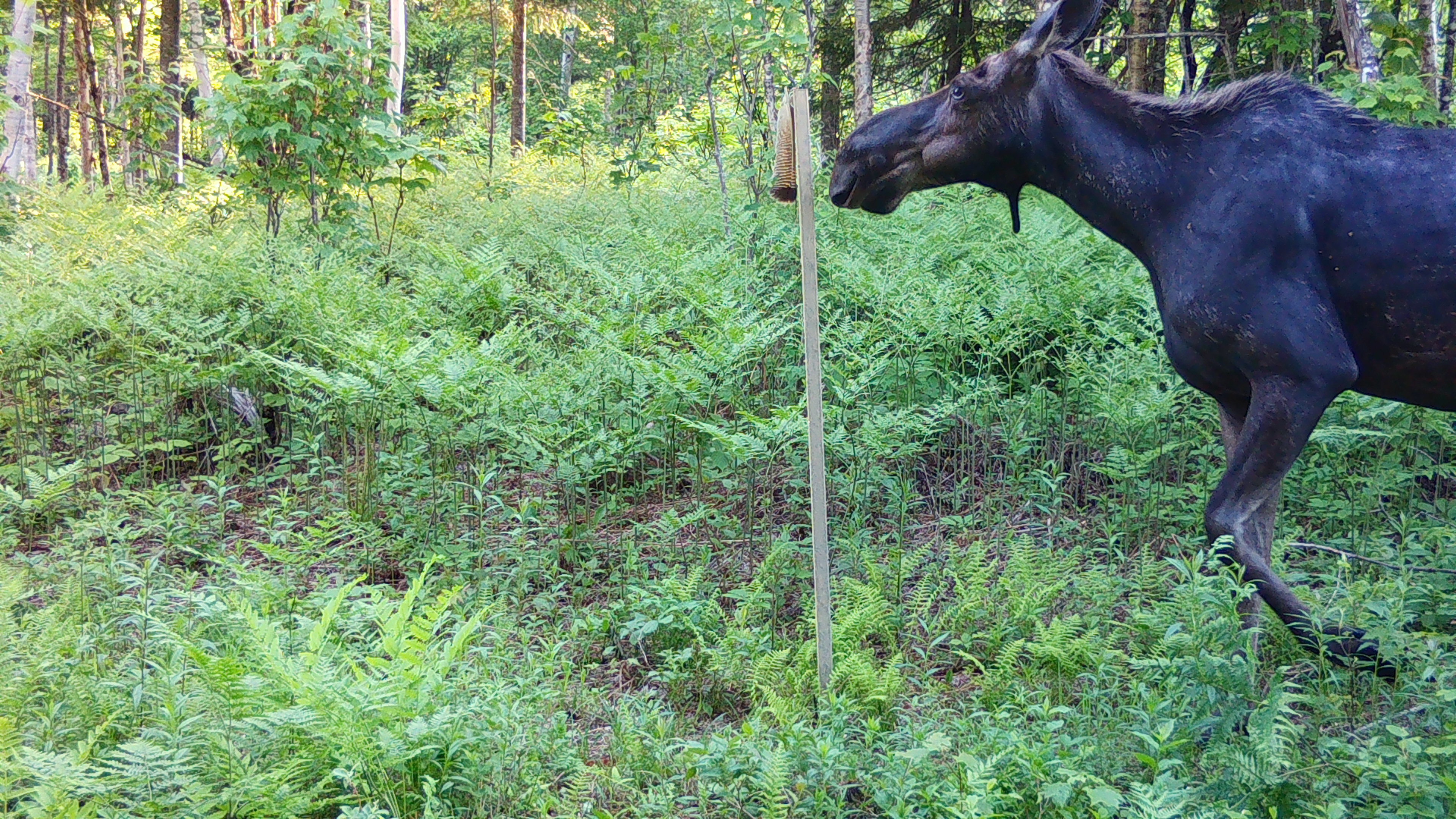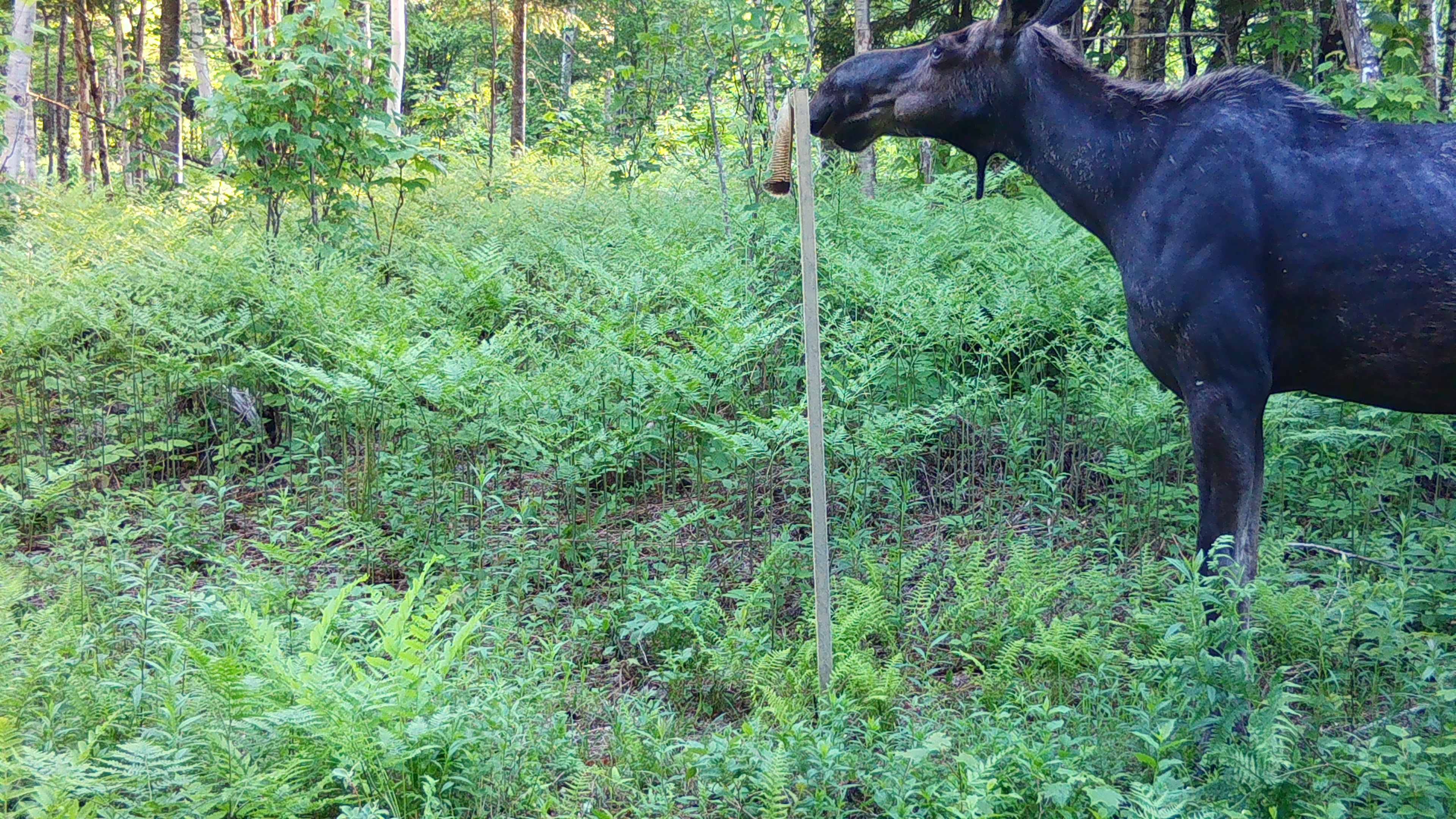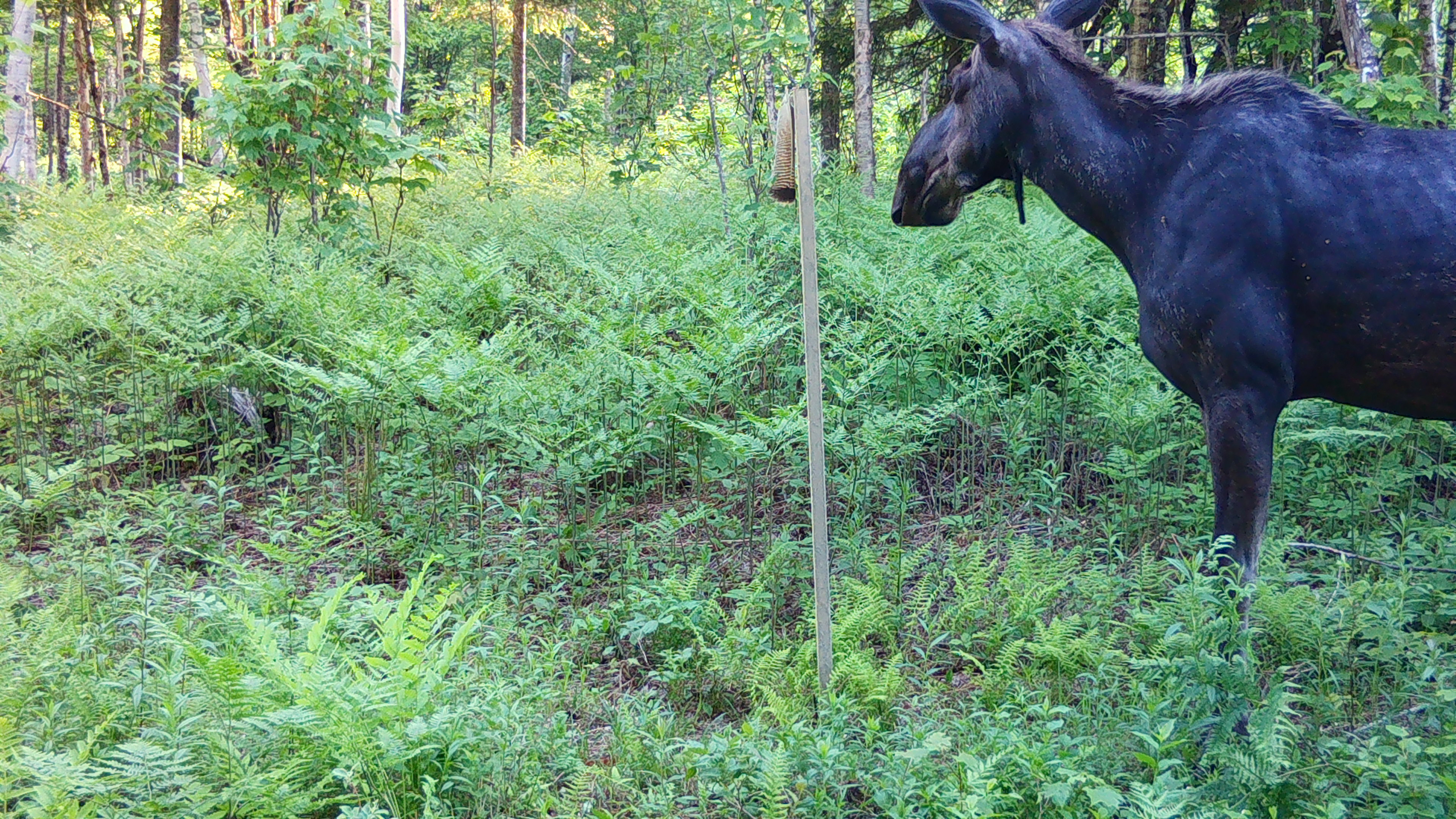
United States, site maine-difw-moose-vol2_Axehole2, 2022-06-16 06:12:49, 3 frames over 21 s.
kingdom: Animalia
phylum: Chordata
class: Mammalia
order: Artiodactyla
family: Cervidae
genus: Alces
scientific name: Alces alces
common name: moose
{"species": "moose (Alces alces)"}